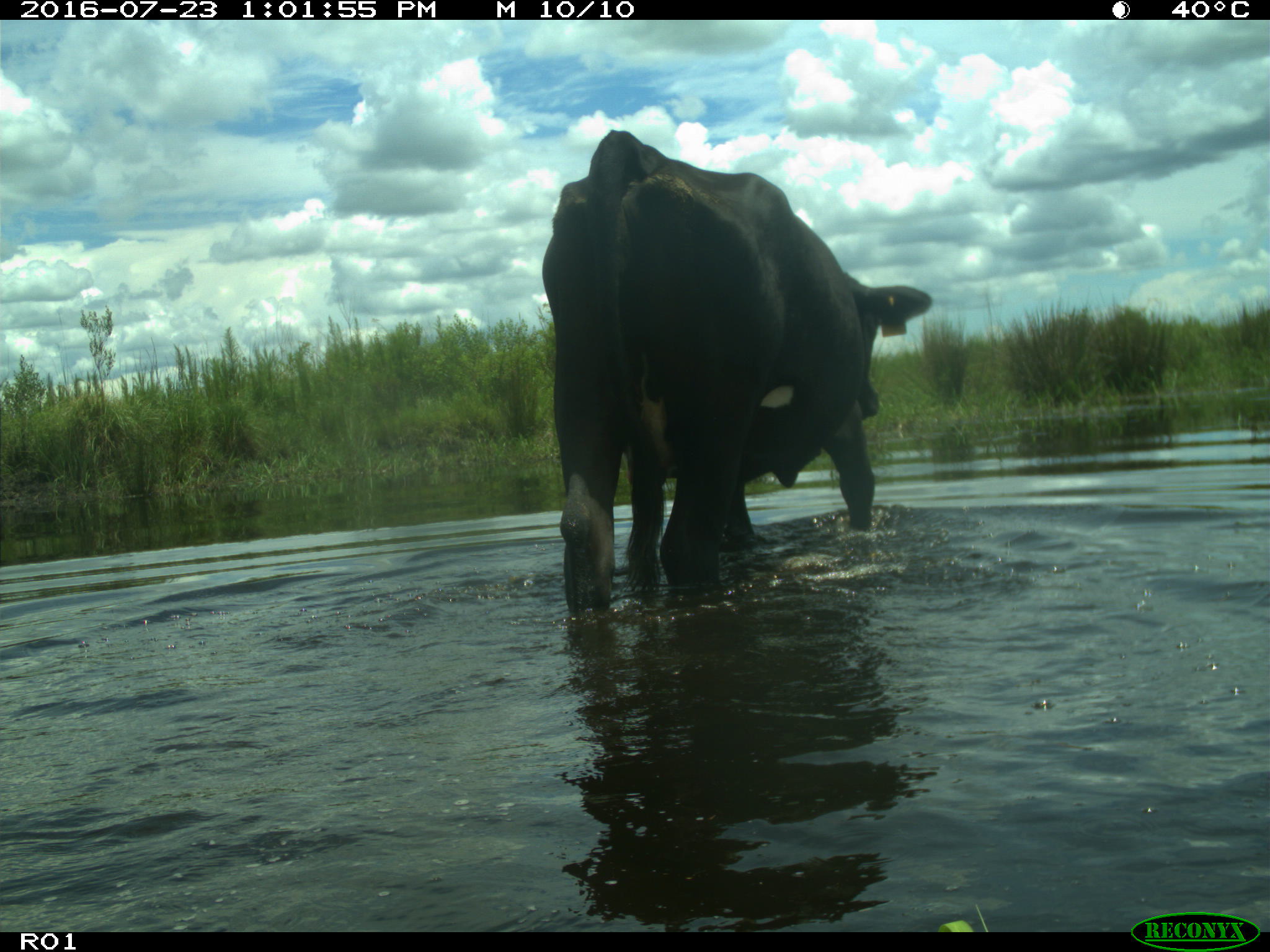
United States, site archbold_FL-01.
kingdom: Animalia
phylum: Chordata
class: Mammalia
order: Artiodactyla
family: Bovidae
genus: Bos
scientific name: Bos taurus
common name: domestic cow